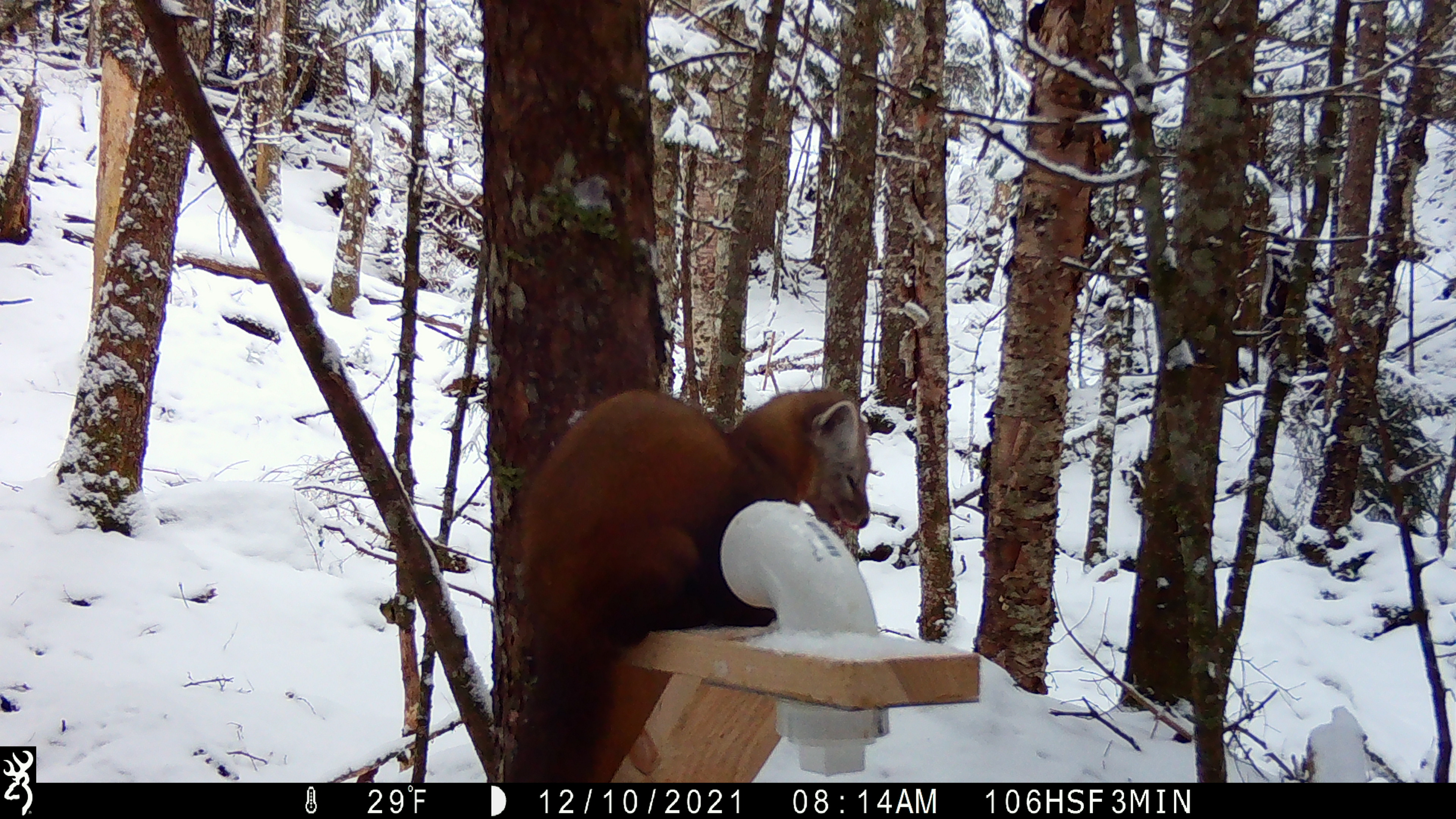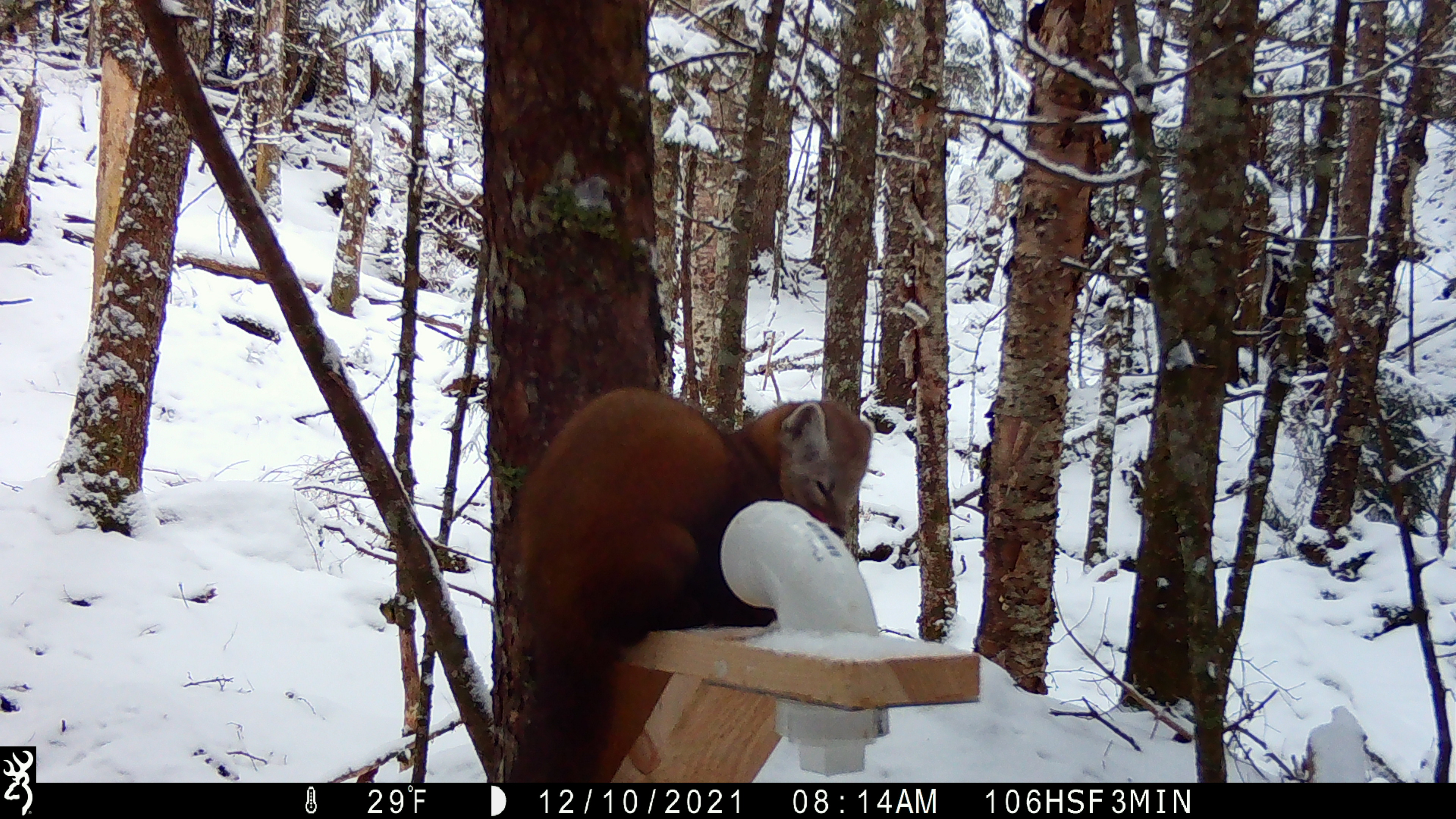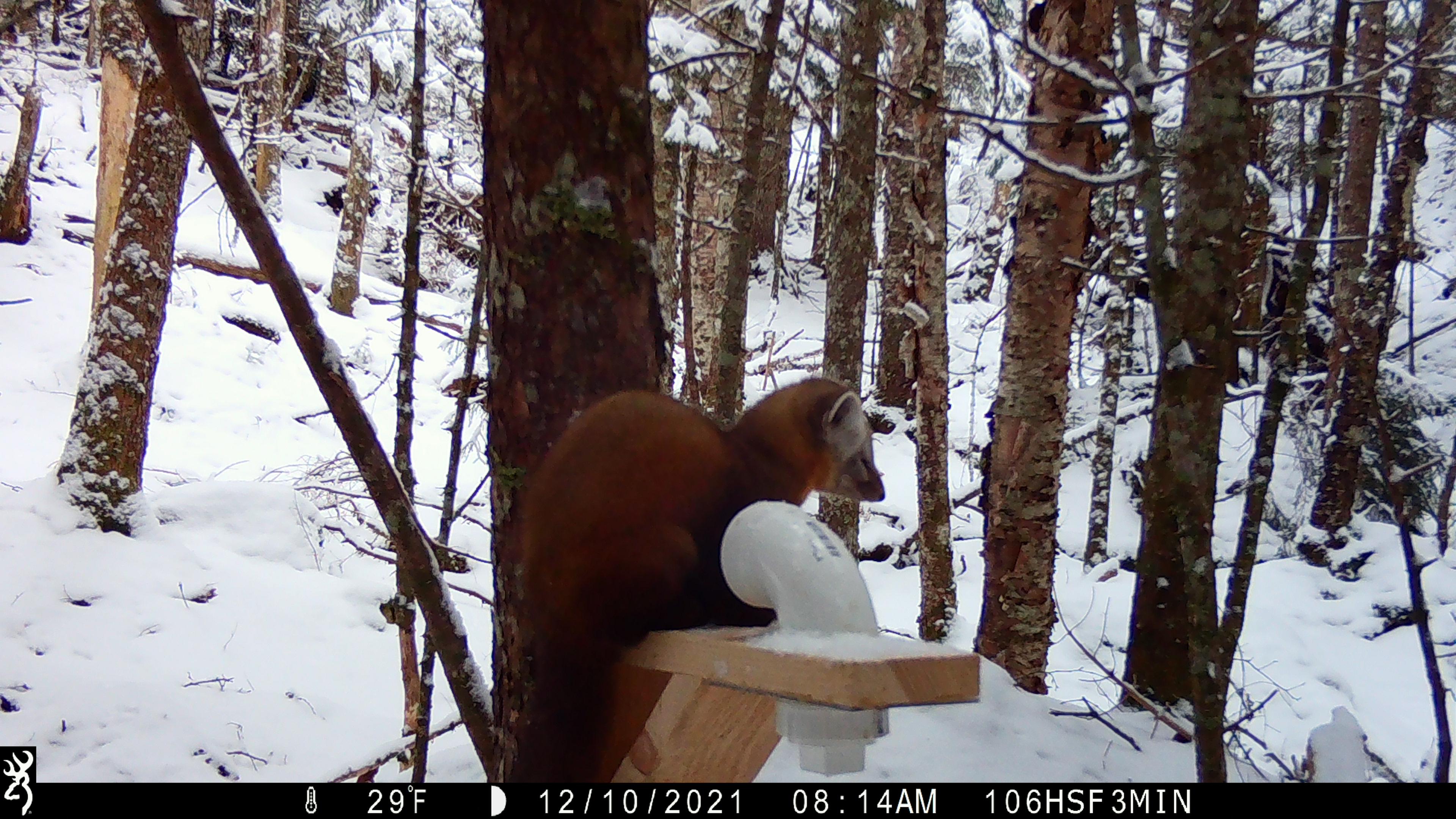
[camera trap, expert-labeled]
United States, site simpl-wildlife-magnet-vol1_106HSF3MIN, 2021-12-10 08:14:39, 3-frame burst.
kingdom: Animalia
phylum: Chordata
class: Mammalia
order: Carnivora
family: Mustelidae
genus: Martes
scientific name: Martes americana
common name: american marten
American marten (Martes americana).